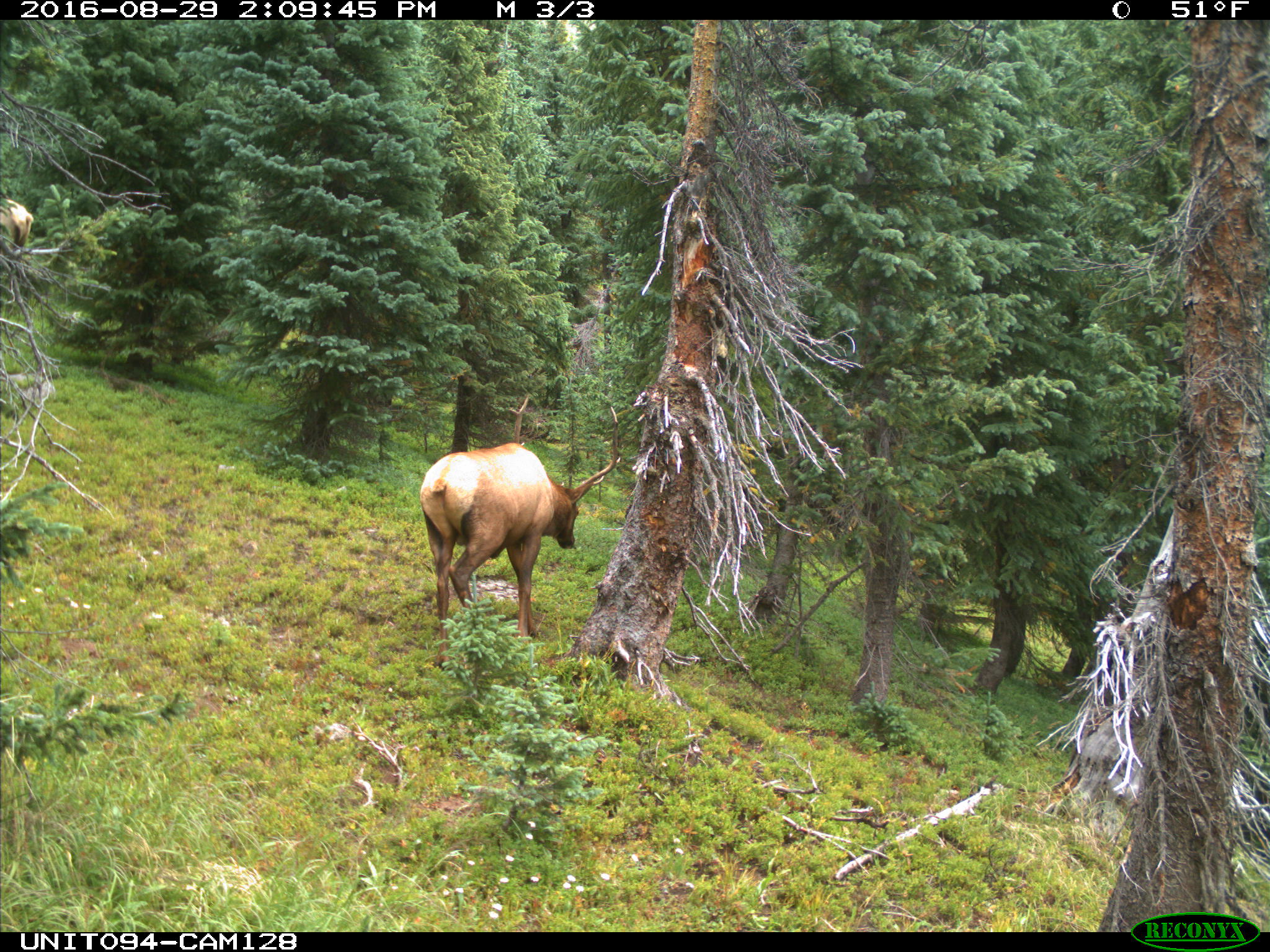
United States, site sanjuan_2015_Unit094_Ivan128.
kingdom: Animalia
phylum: Chordata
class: Mammalia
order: Artiodactyla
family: Cervidae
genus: Cervus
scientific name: Cervus elaphus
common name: red deer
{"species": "Cervus elaphus (red deer)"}